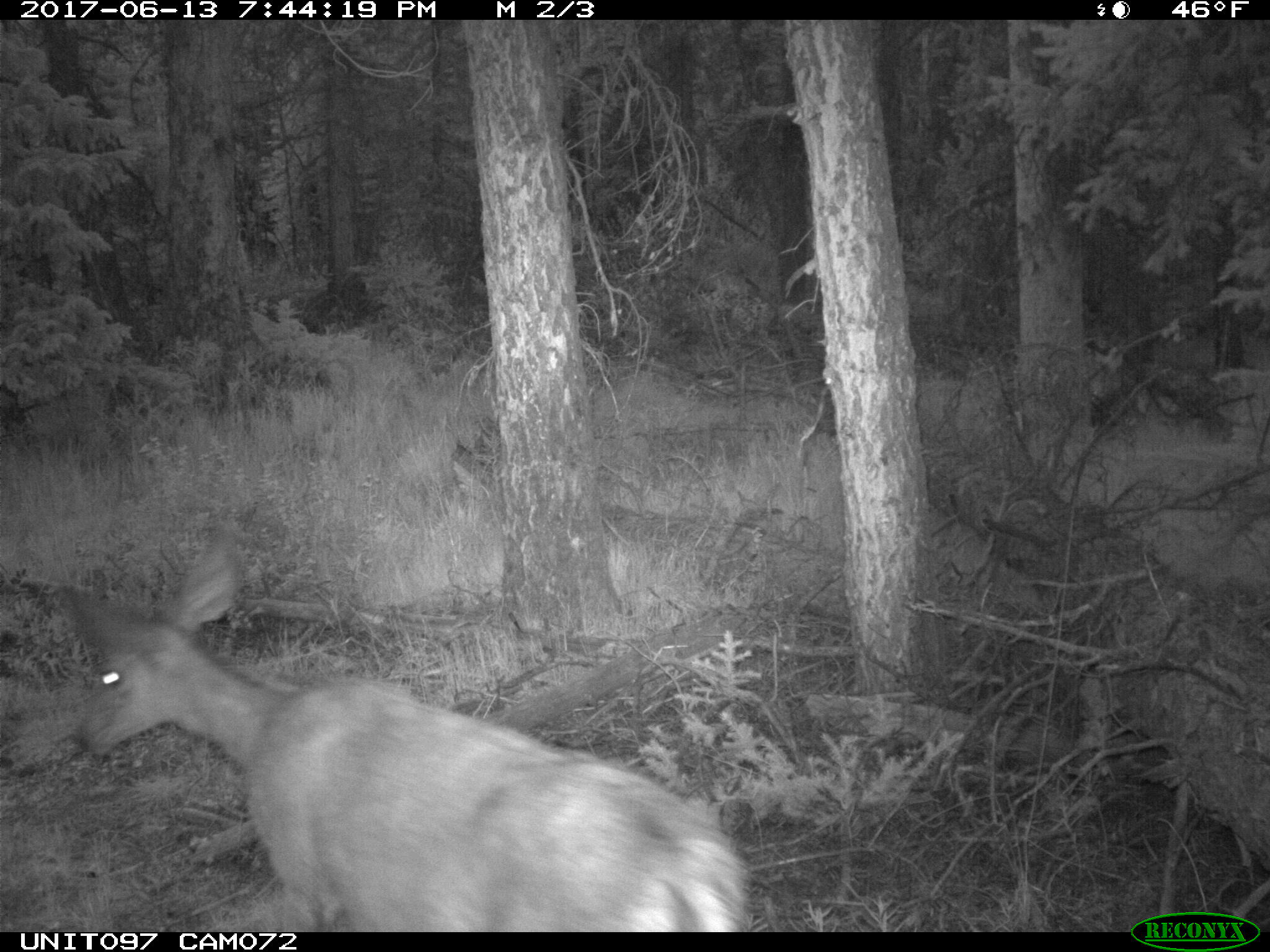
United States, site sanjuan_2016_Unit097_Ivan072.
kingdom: Animalia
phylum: Chordata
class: Mammalia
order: Artiodactyla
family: Cervidae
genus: Odocoileus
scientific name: Odocoileus hemionus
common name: mule deer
Odocoileus hemionus (mule deer).